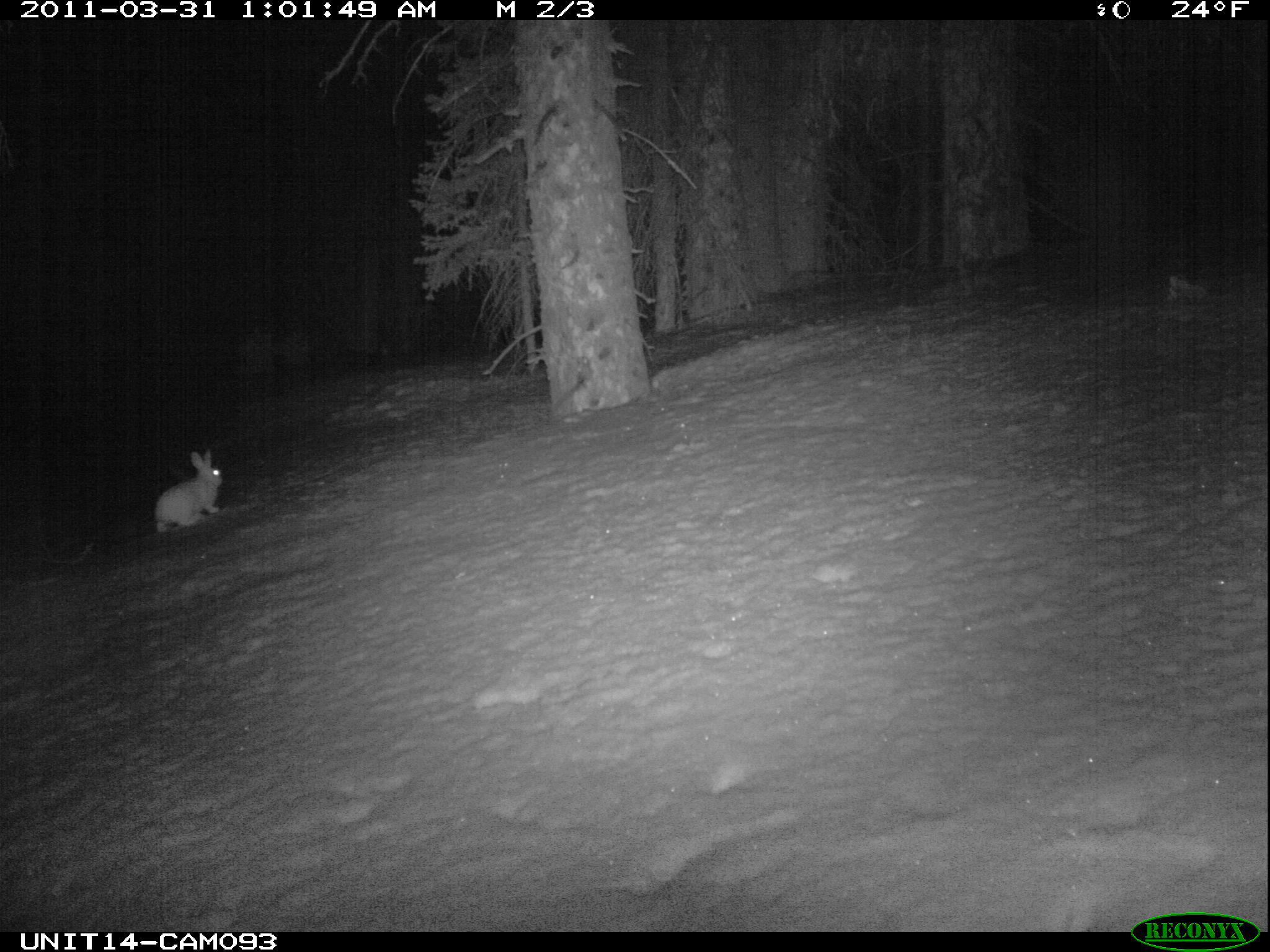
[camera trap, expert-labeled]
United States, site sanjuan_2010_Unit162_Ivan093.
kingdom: Animalia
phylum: Chordata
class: Mammalia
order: Lagomorpha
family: Leporidae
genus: Lepus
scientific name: Lepus americanus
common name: snowshoe hare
Lepus americanus (snowshoe hare).